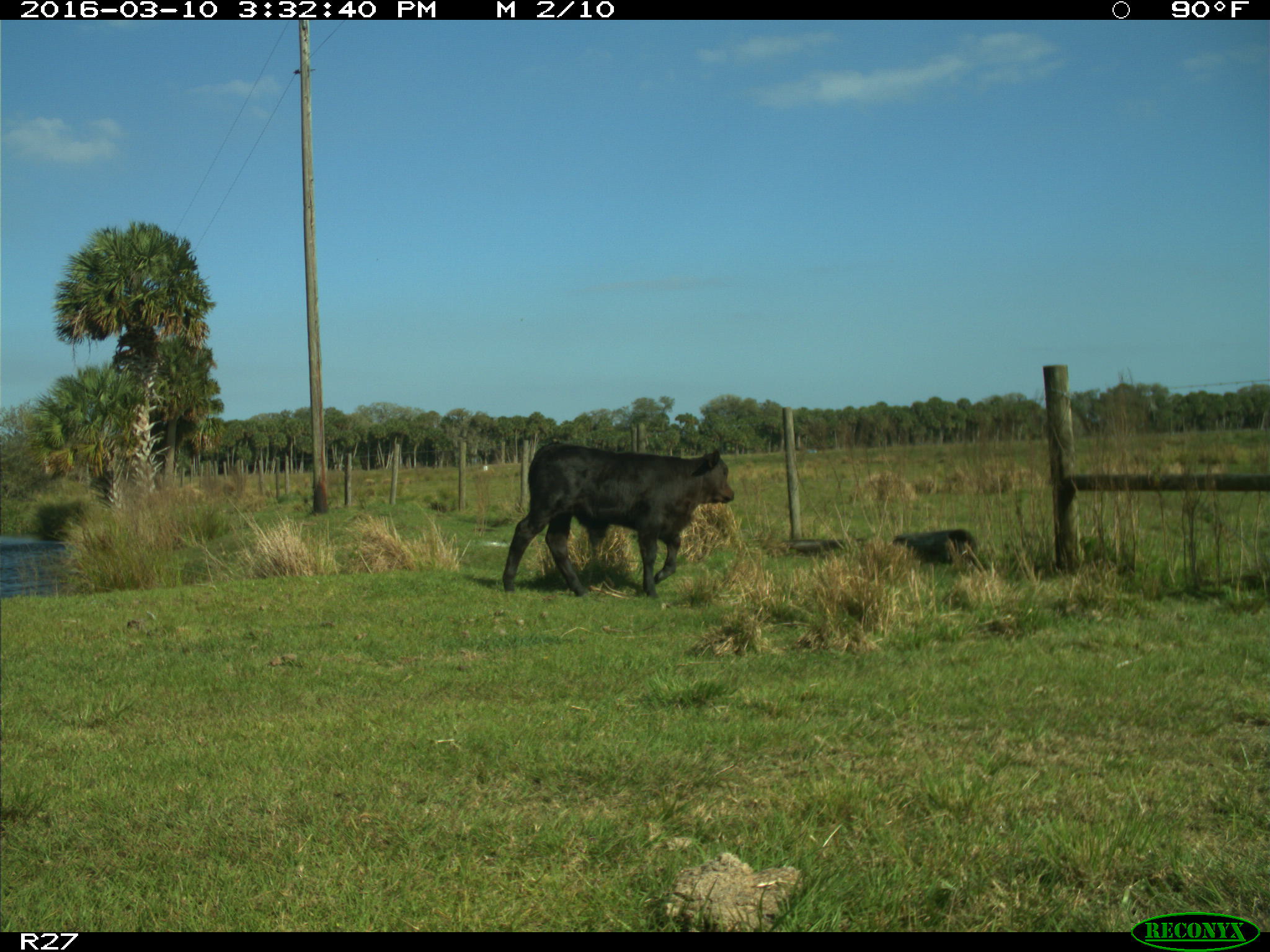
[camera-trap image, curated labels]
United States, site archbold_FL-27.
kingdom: Animalia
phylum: Chordata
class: Mammalia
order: Artiodactyla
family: Bovidae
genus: Bos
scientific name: Bos taurus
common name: domestic cow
Bos taurus (domestic cow).